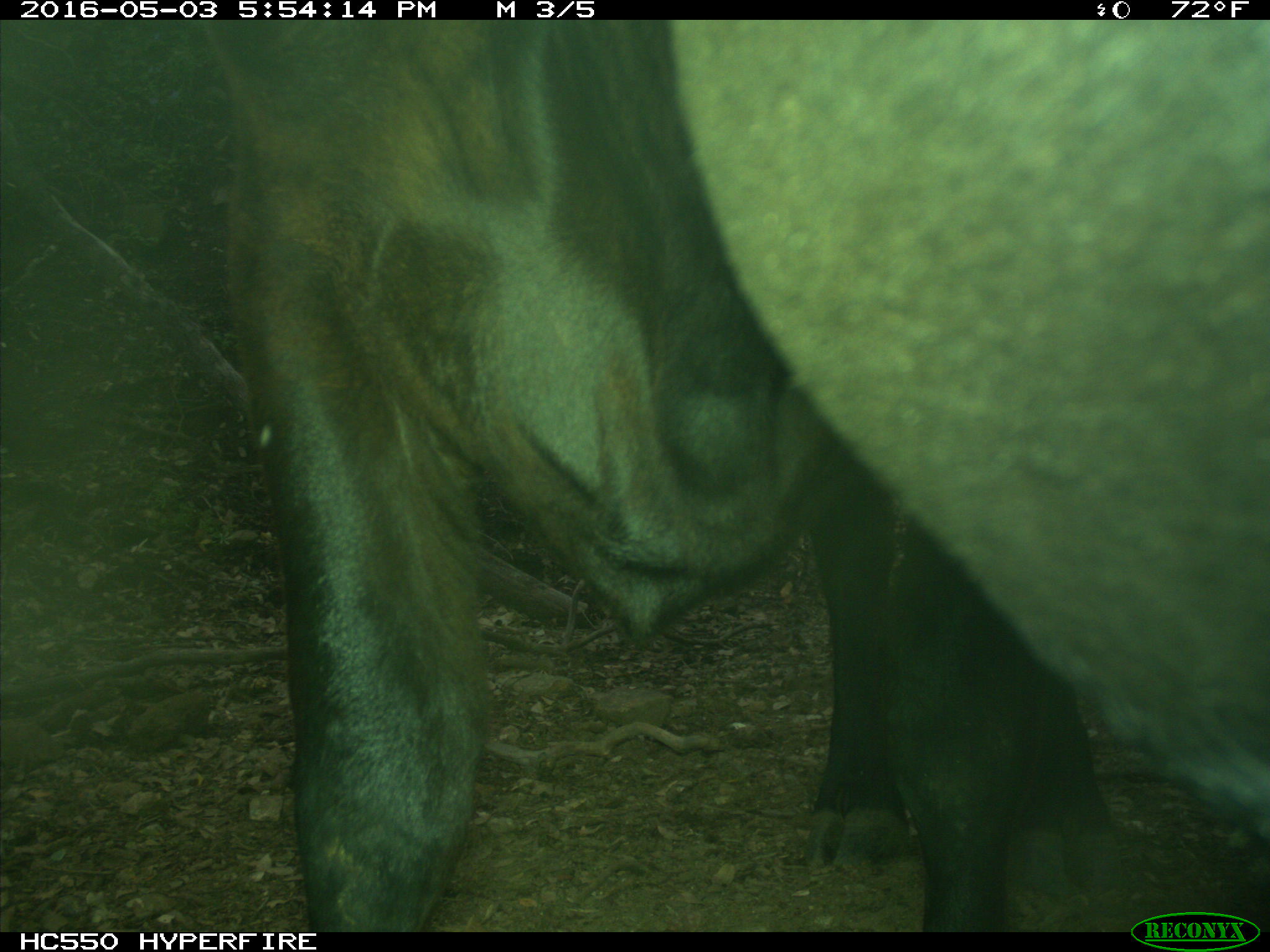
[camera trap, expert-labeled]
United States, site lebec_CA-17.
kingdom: Animalia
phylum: Chordata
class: Mammalia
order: Artiodactyla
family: Bovidae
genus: Bos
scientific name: Bos taurus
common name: domestic cow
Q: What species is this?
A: Bos taurus (domestic cow).